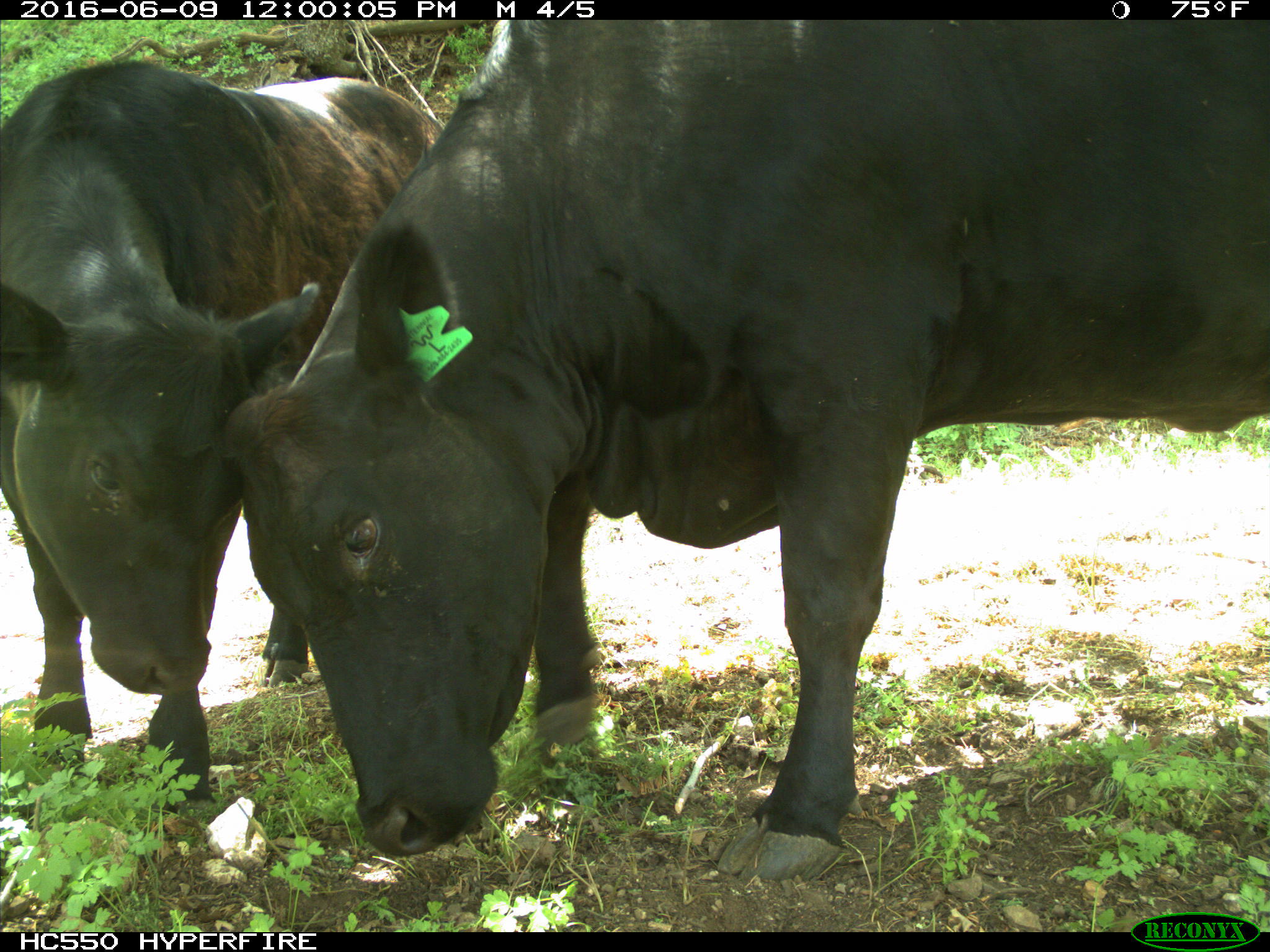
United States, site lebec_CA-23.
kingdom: Animalia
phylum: Chordata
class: Mammalia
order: Artiodactyla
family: Bovidae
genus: Bos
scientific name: Bos taurus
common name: domestic cow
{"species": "Bos taurus (domestic cow)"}